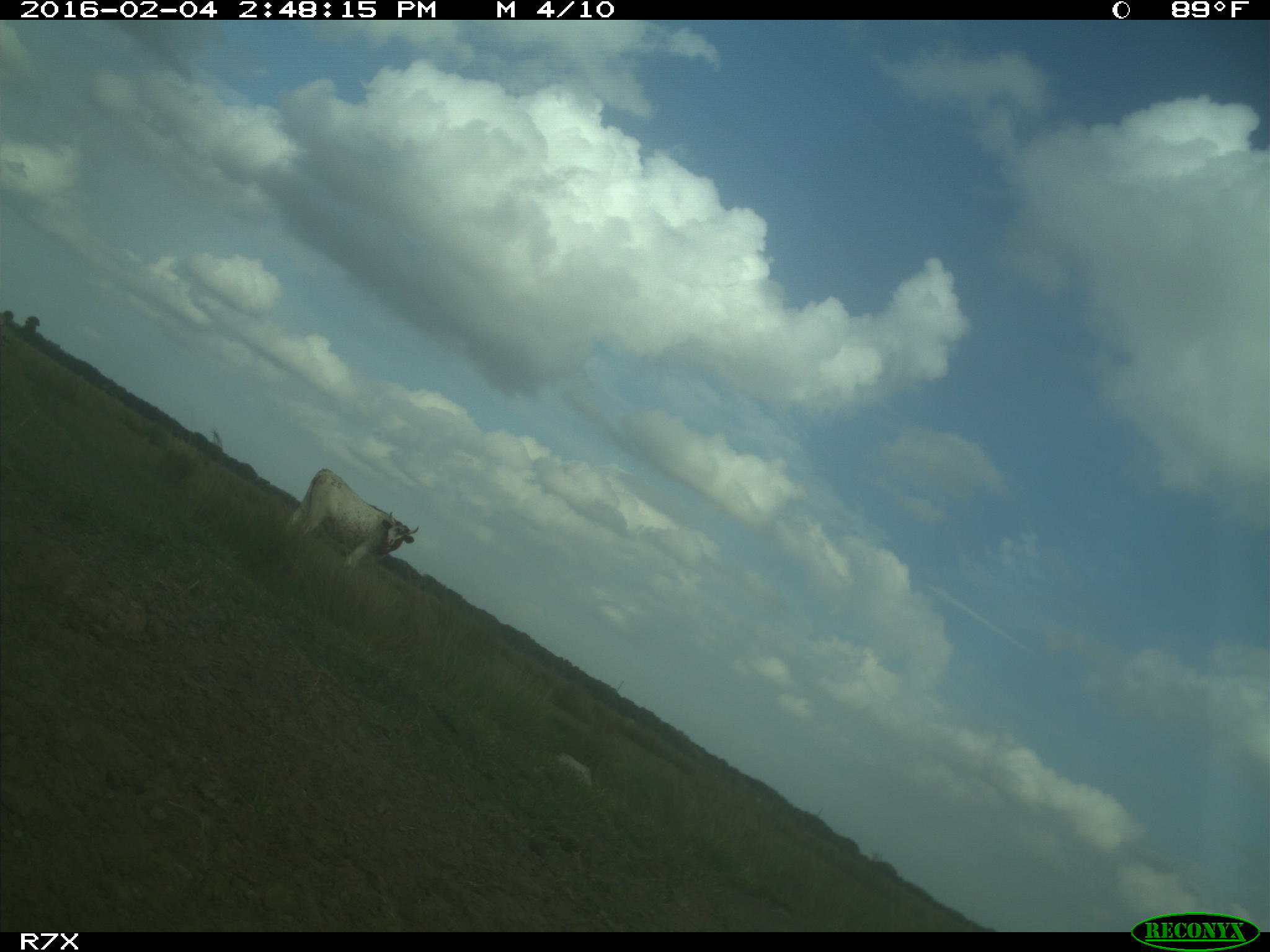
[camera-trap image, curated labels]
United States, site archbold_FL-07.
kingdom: Animalia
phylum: Chordata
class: Mammalia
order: Artiodactyla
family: Bovidae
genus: Bos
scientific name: Bos taurus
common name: domestic cow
Bos taurus (domestic cow).